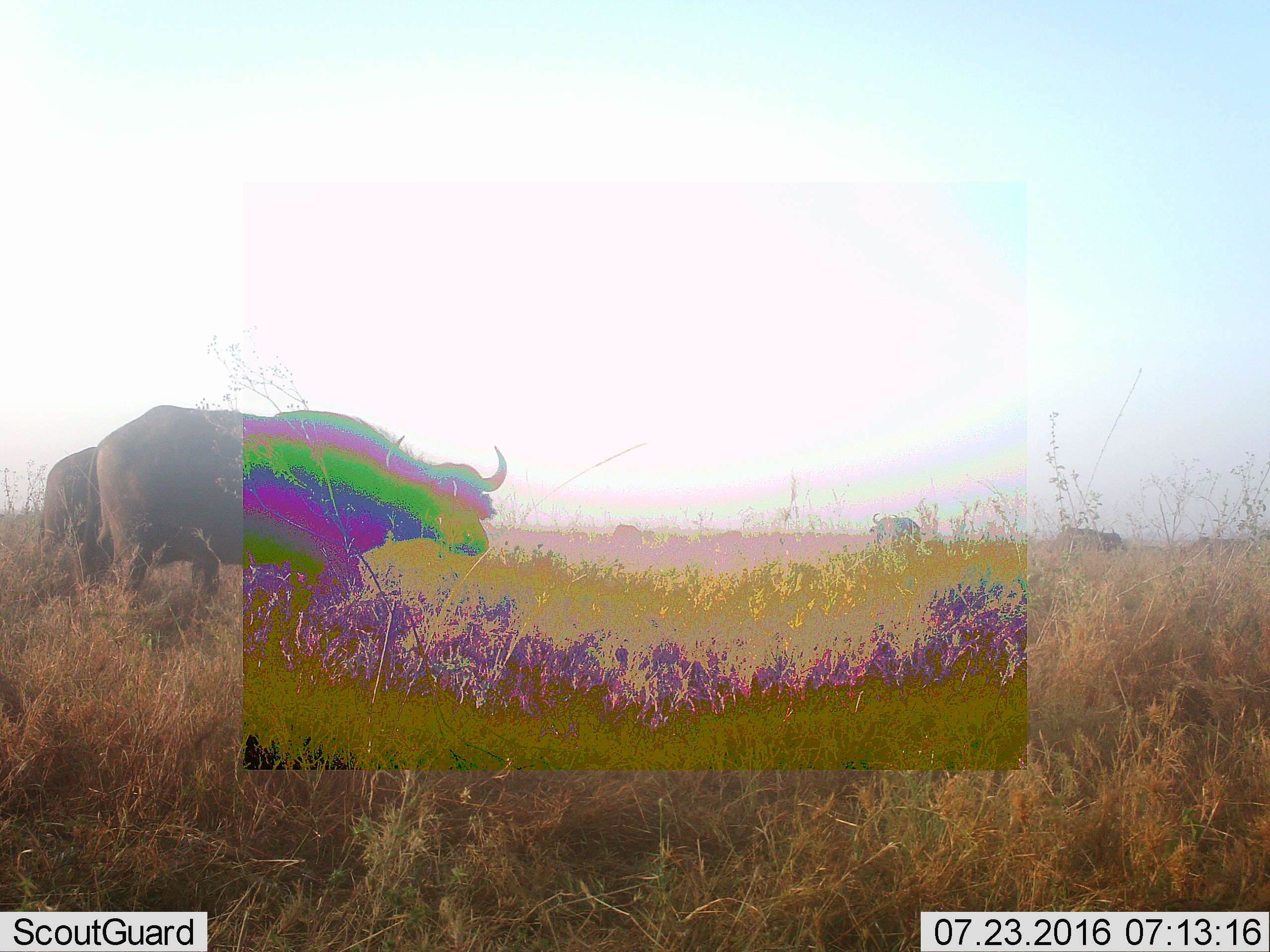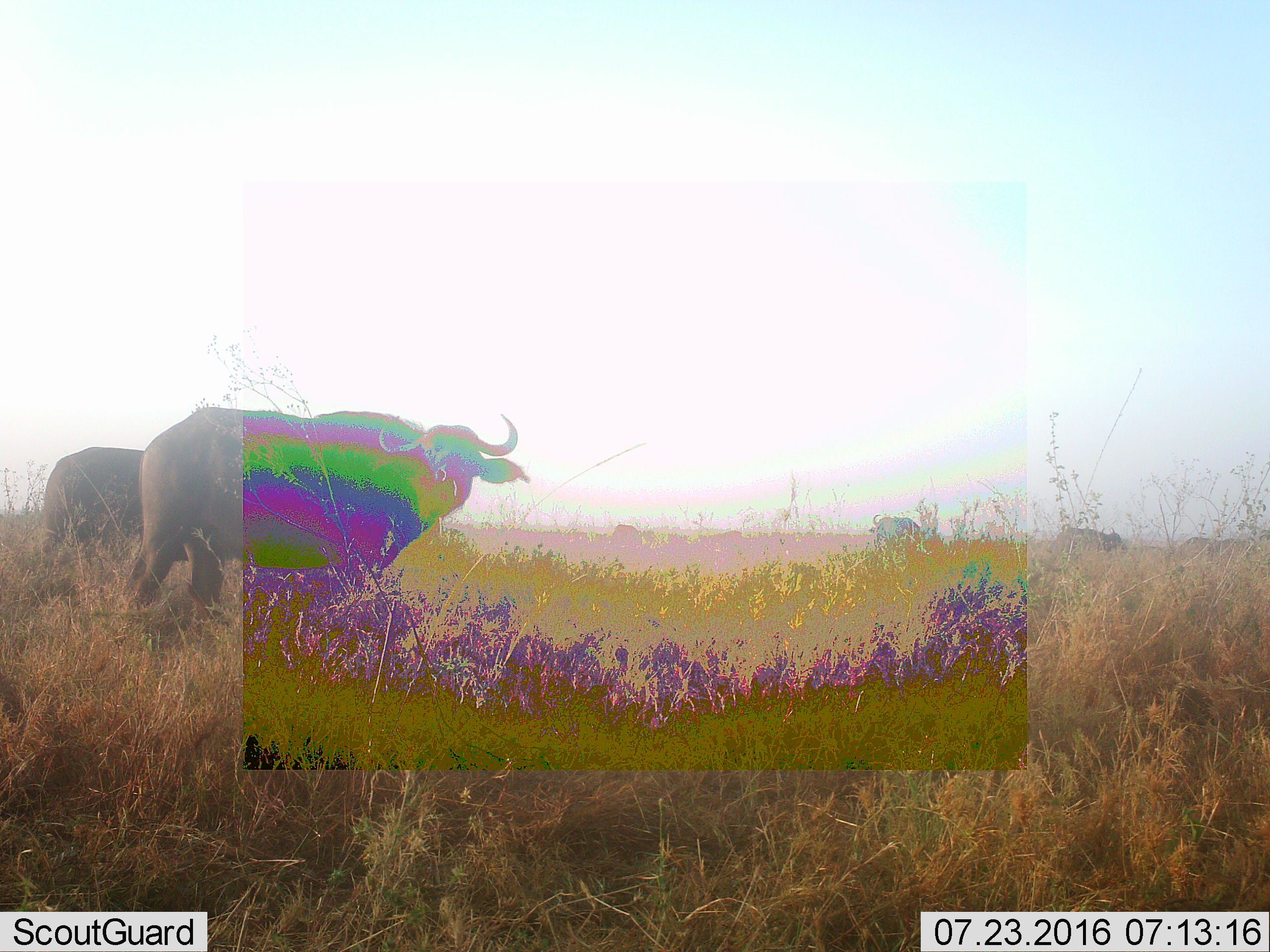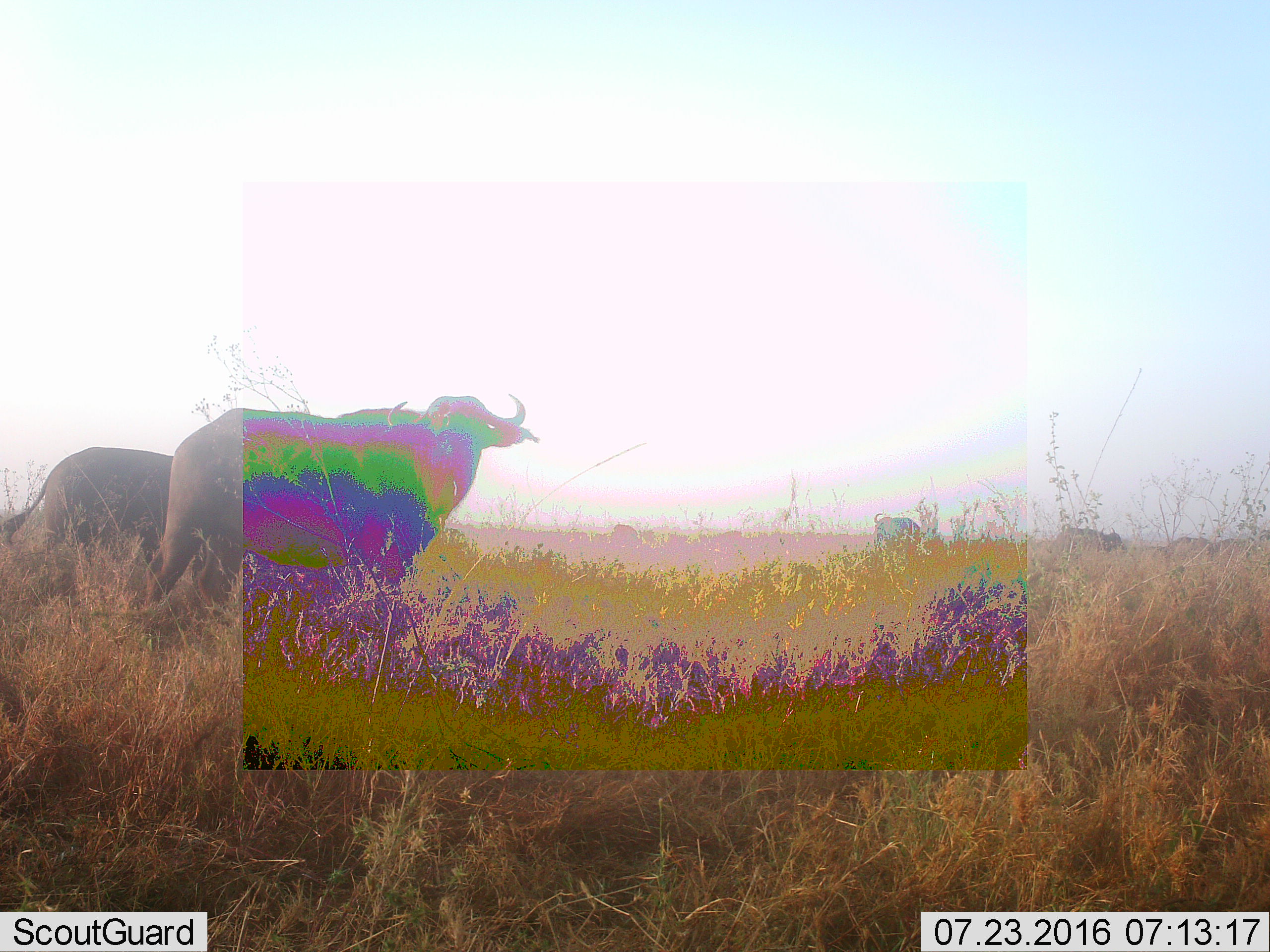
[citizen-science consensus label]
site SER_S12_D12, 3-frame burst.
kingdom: Animalia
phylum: Chordata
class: Mammalia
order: Artiodactyla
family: Bovidae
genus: Syncerus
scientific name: Syncerus caffer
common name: african buffalo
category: buffalo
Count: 5.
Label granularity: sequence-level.